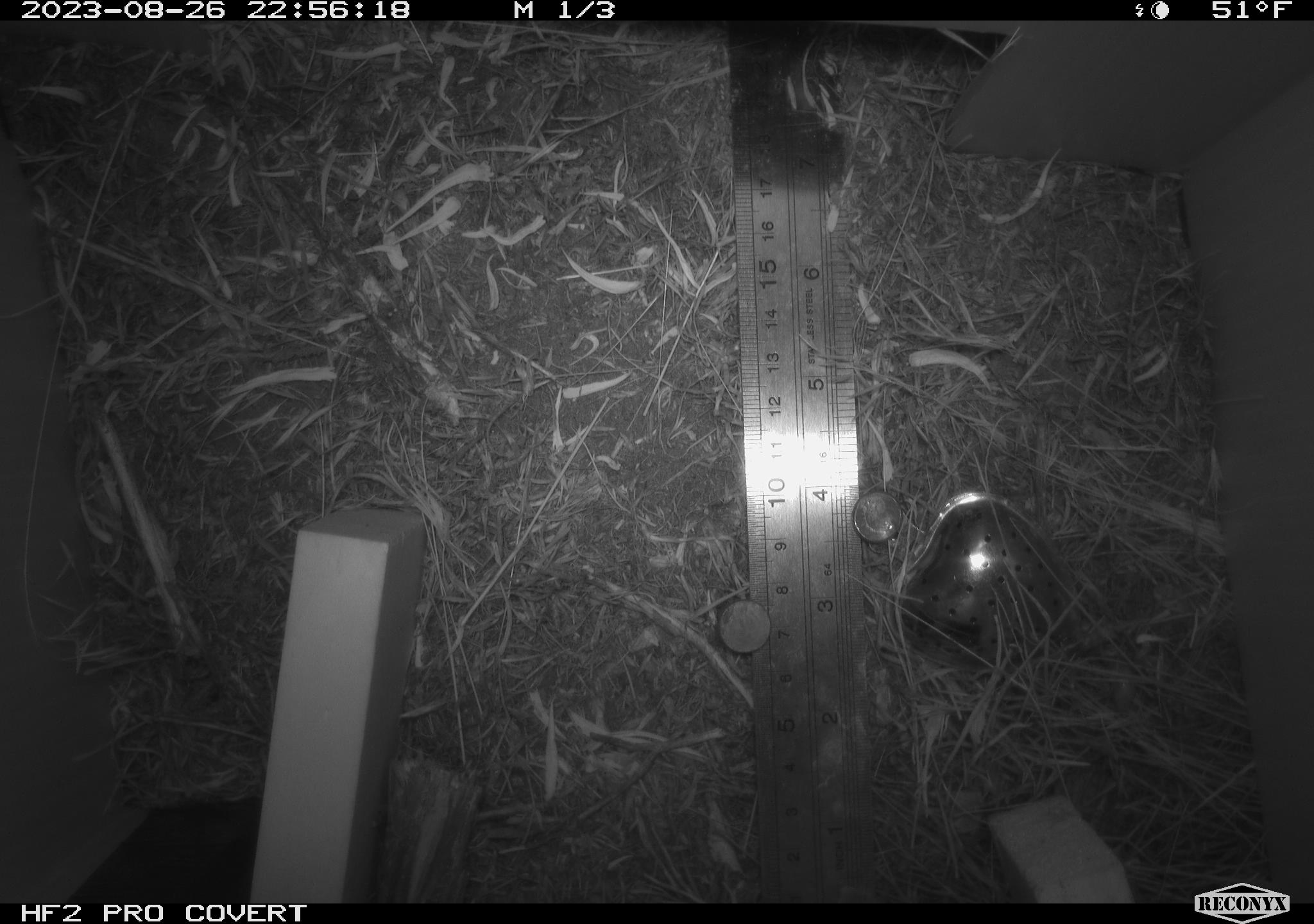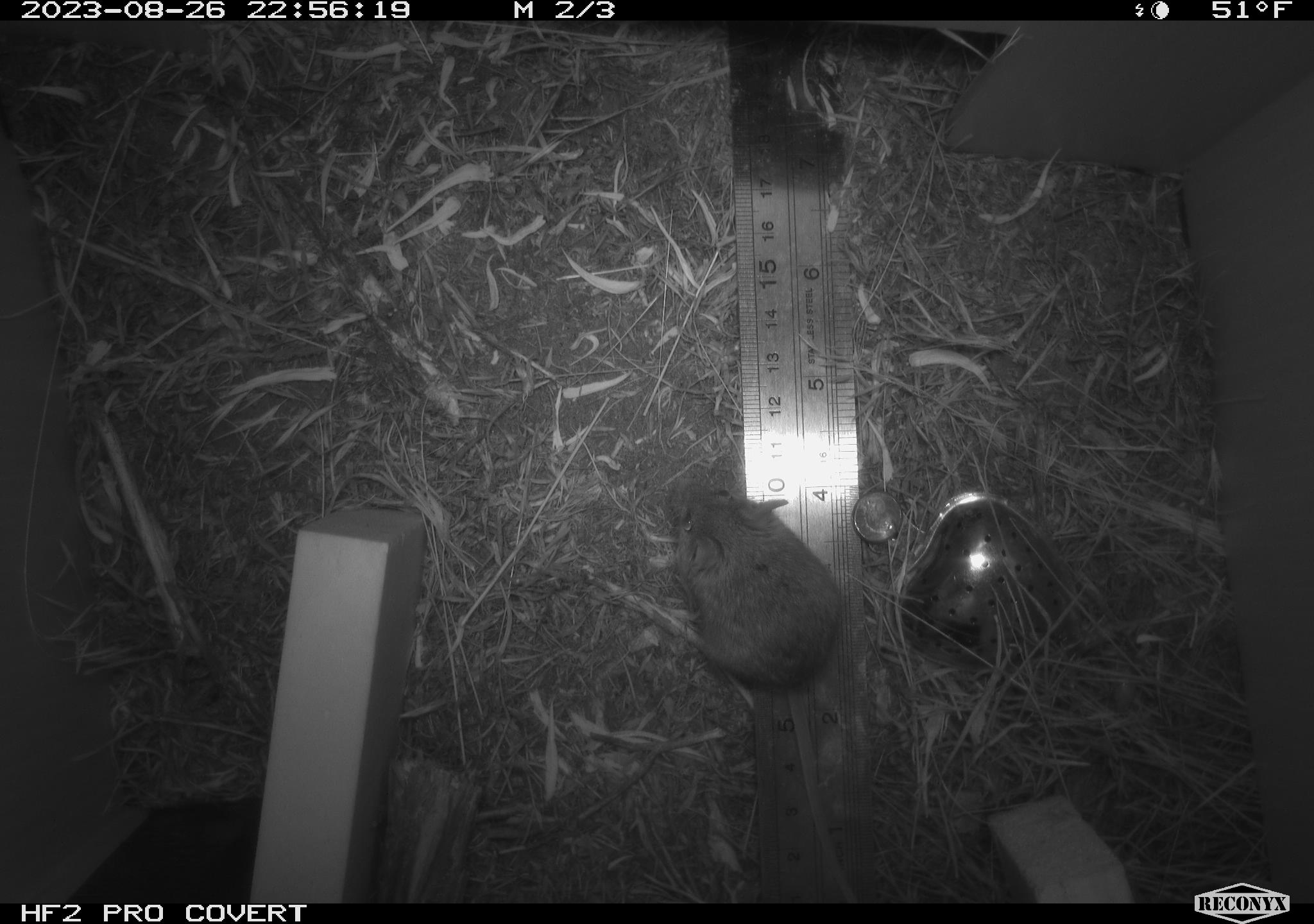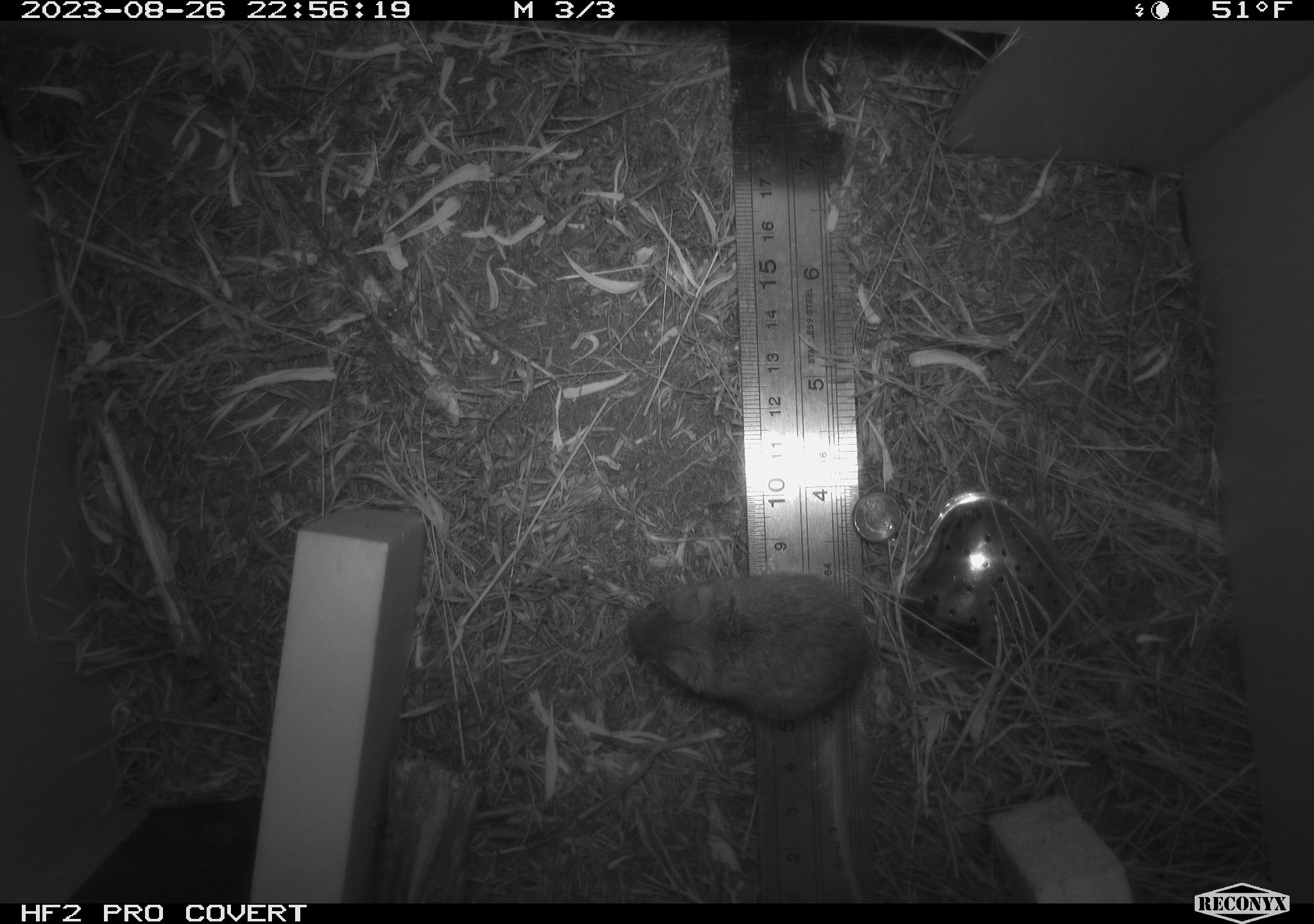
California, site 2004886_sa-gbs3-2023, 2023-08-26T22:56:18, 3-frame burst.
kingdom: Animalia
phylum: Chordata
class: Mammalia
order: Rodentia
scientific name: Rodentia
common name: mouse species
Mouse species (Rodentia).